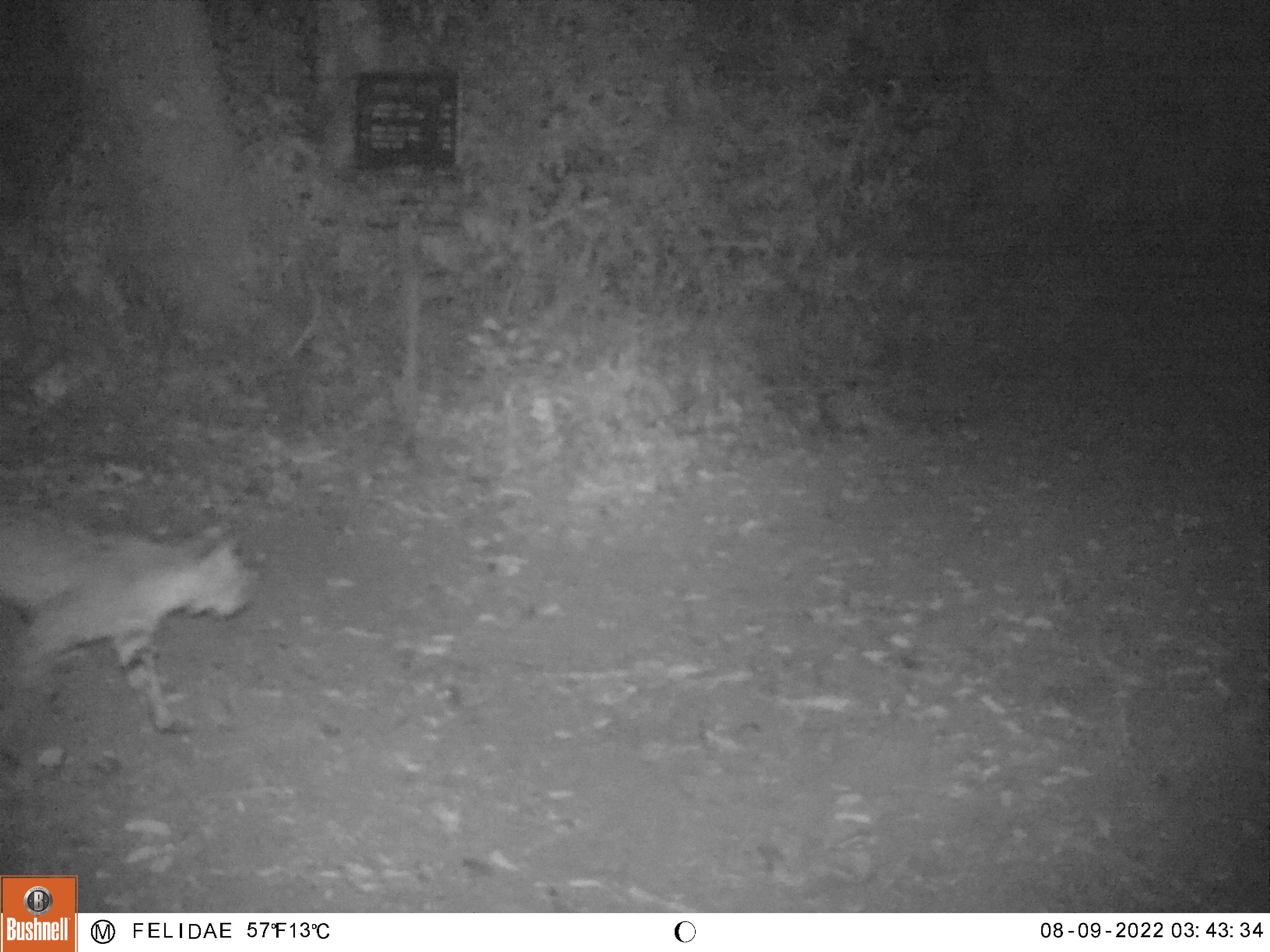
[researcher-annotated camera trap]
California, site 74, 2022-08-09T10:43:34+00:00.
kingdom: Animalia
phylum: Chordata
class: Mammalia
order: Carnivora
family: Felidae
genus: Lynx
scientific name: Lynx rufus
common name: bobcat